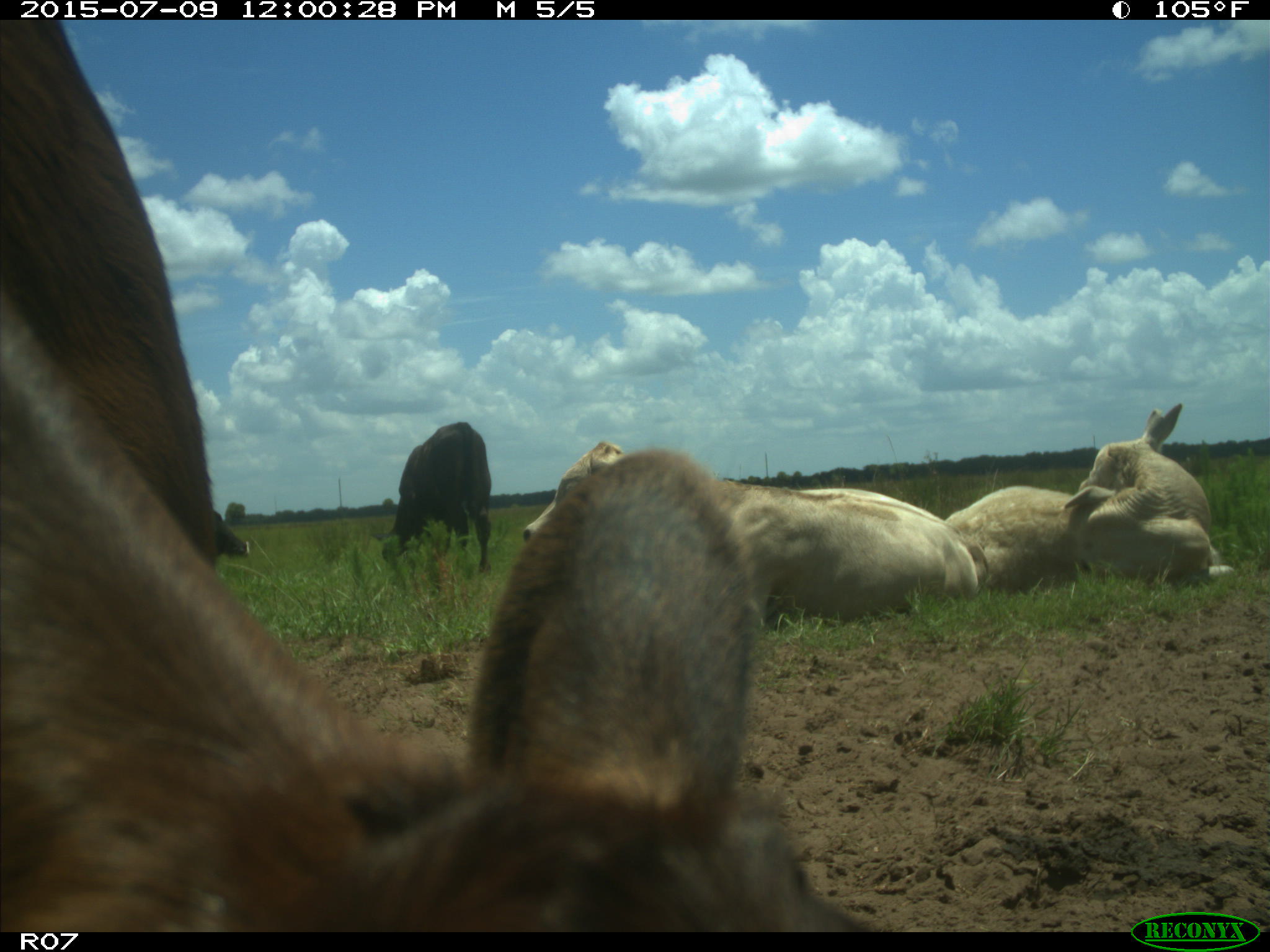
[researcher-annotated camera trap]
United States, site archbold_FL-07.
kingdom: Animalia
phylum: Chordata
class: Mammalia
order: Artiodactyla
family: Bovidae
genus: Bos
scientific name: Bos taurus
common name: domestic cow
Bos taurus (domestic cow).